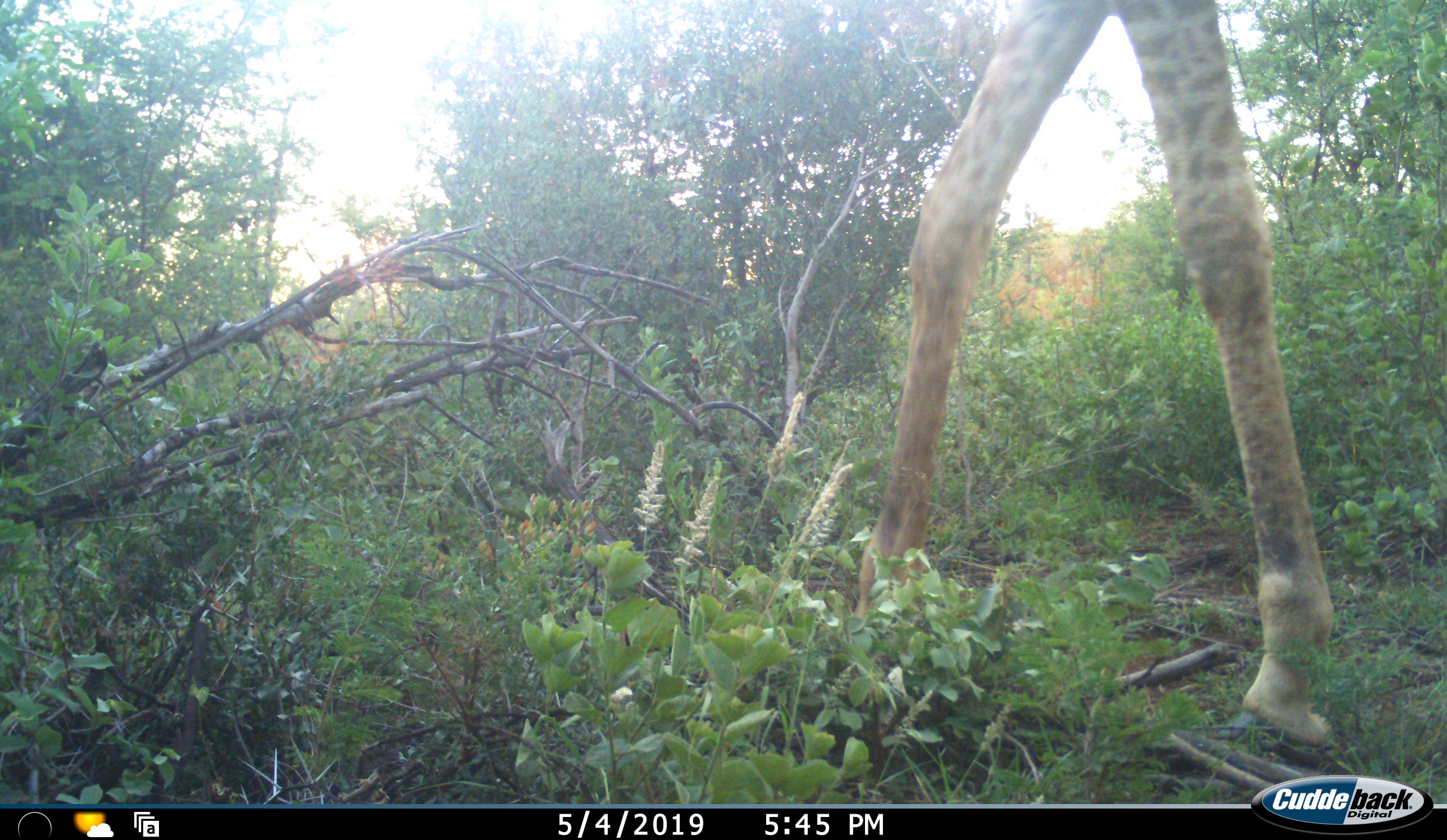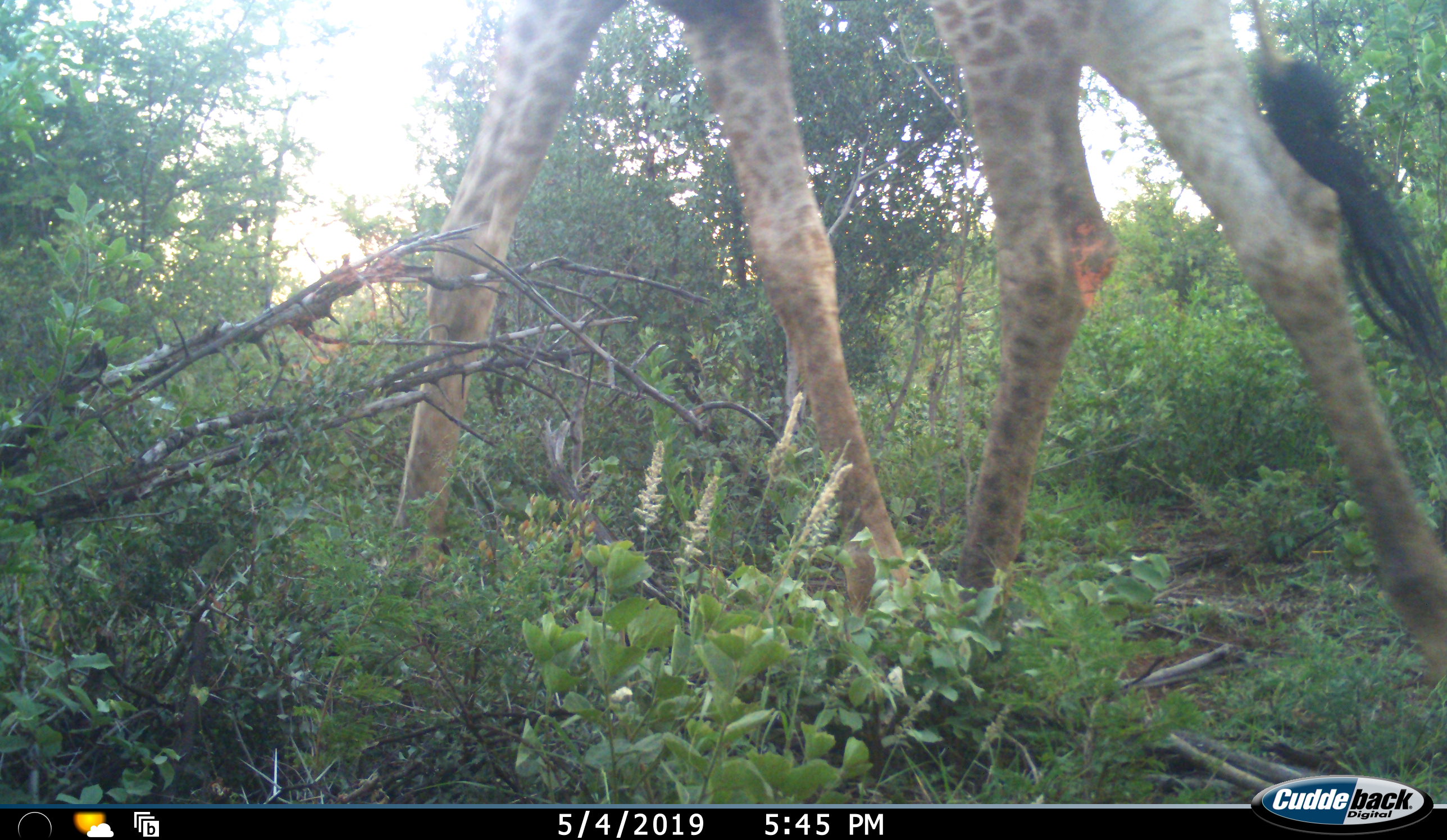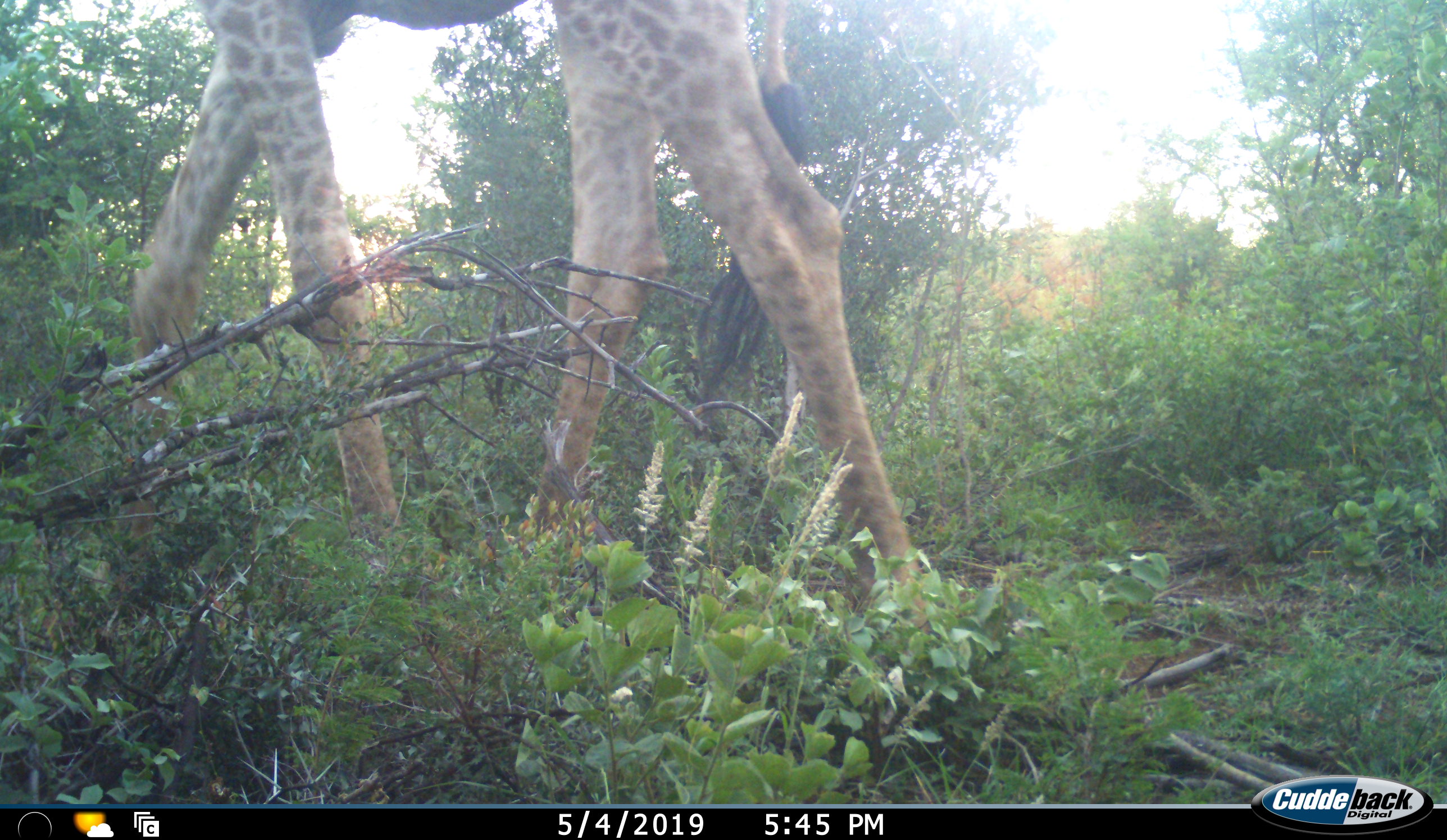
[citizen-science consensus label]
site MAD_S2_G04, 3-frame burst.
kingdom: Animalia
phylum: Chordata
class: Mammalia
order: Artiodactyla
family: Giraffidae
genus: Giraffa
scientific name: Giraffa camelopardalis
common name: giraffe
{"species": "giraffe (Giraffa camelopardalis)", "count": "1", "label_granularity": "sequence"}